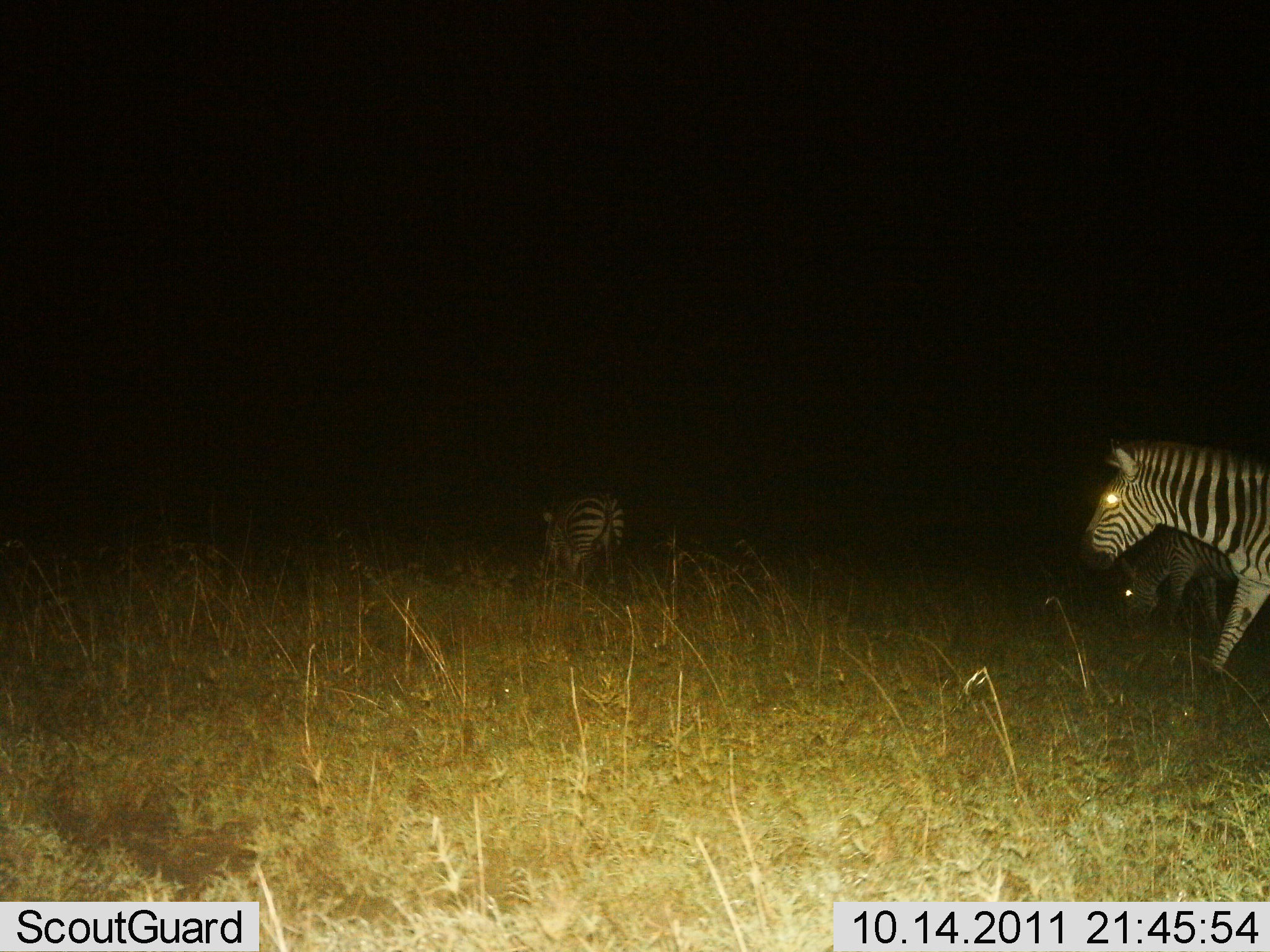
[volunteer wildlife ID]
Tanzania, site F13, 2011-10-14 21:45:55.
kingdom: Animalia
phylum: Chordata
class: Mammalia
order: Perissodactyla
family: Equidae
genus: Equus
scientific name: Equus quagga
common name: plains zebra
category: zebra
Zebra (plains zebra) (Equus quagga), count 3. Behavior (volunteer vote fractions): standing 50%, resting 10%, moving 40%, interacting 0%. Young present (vote fraction): 0%. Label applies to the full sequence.